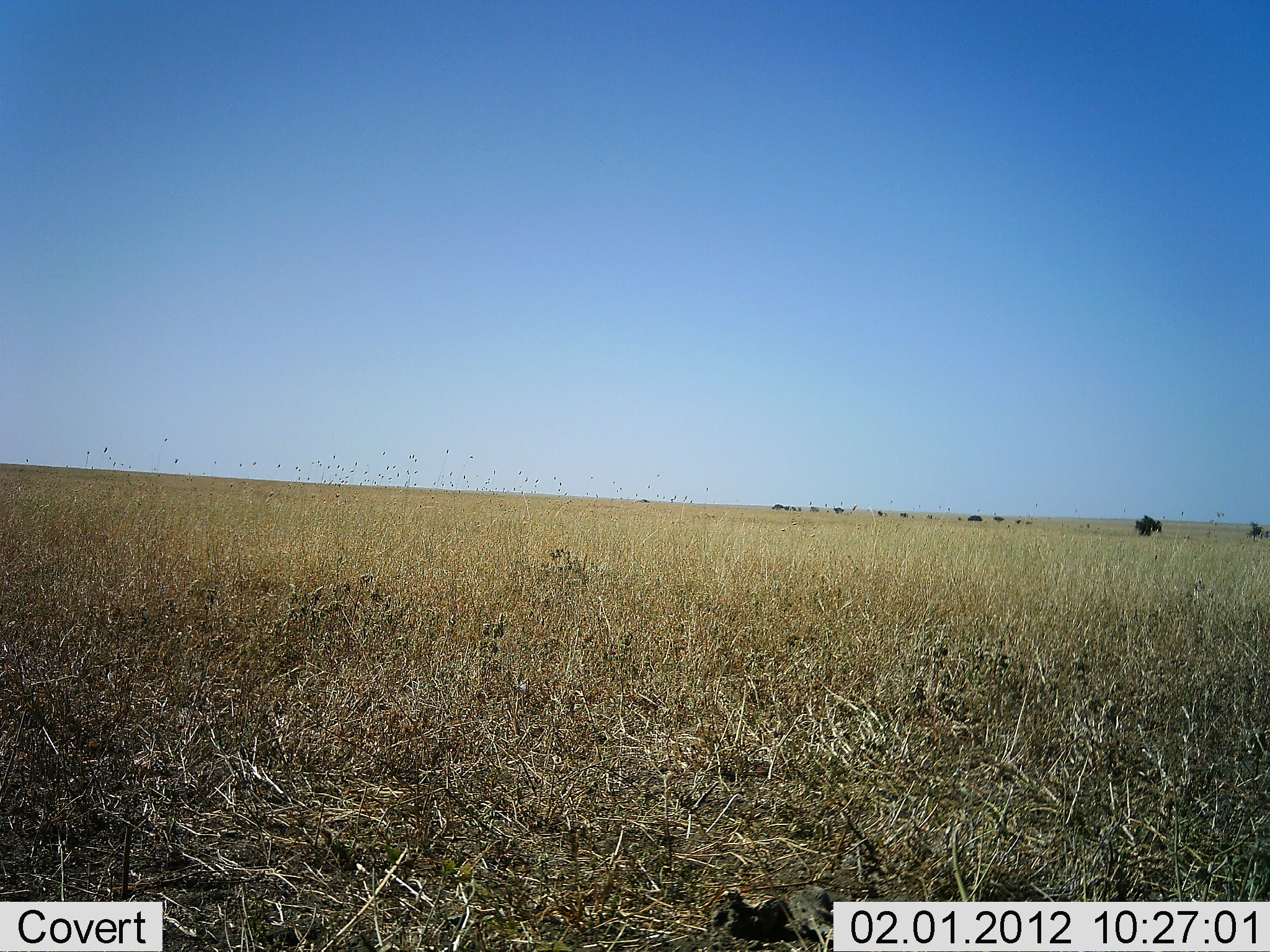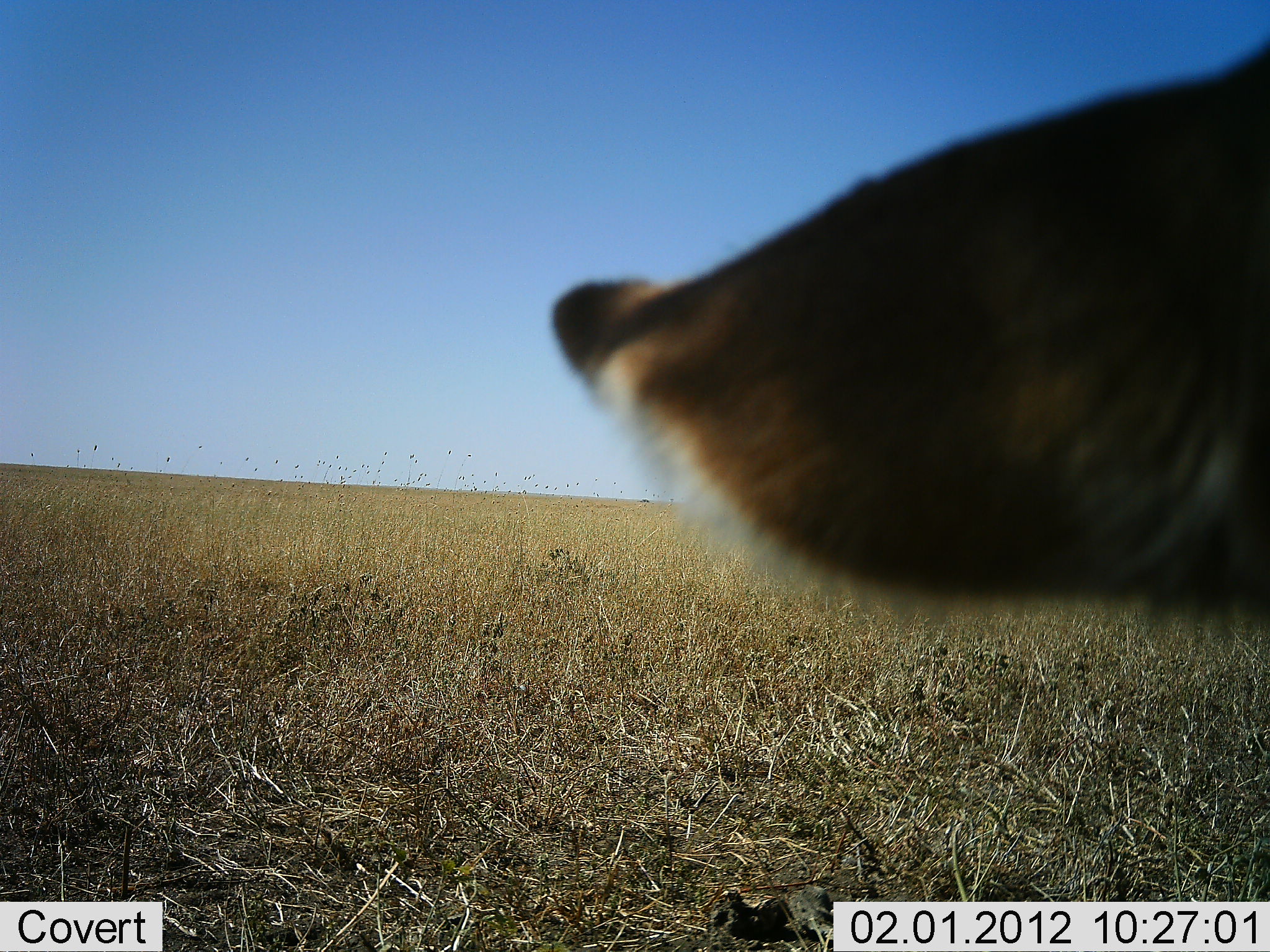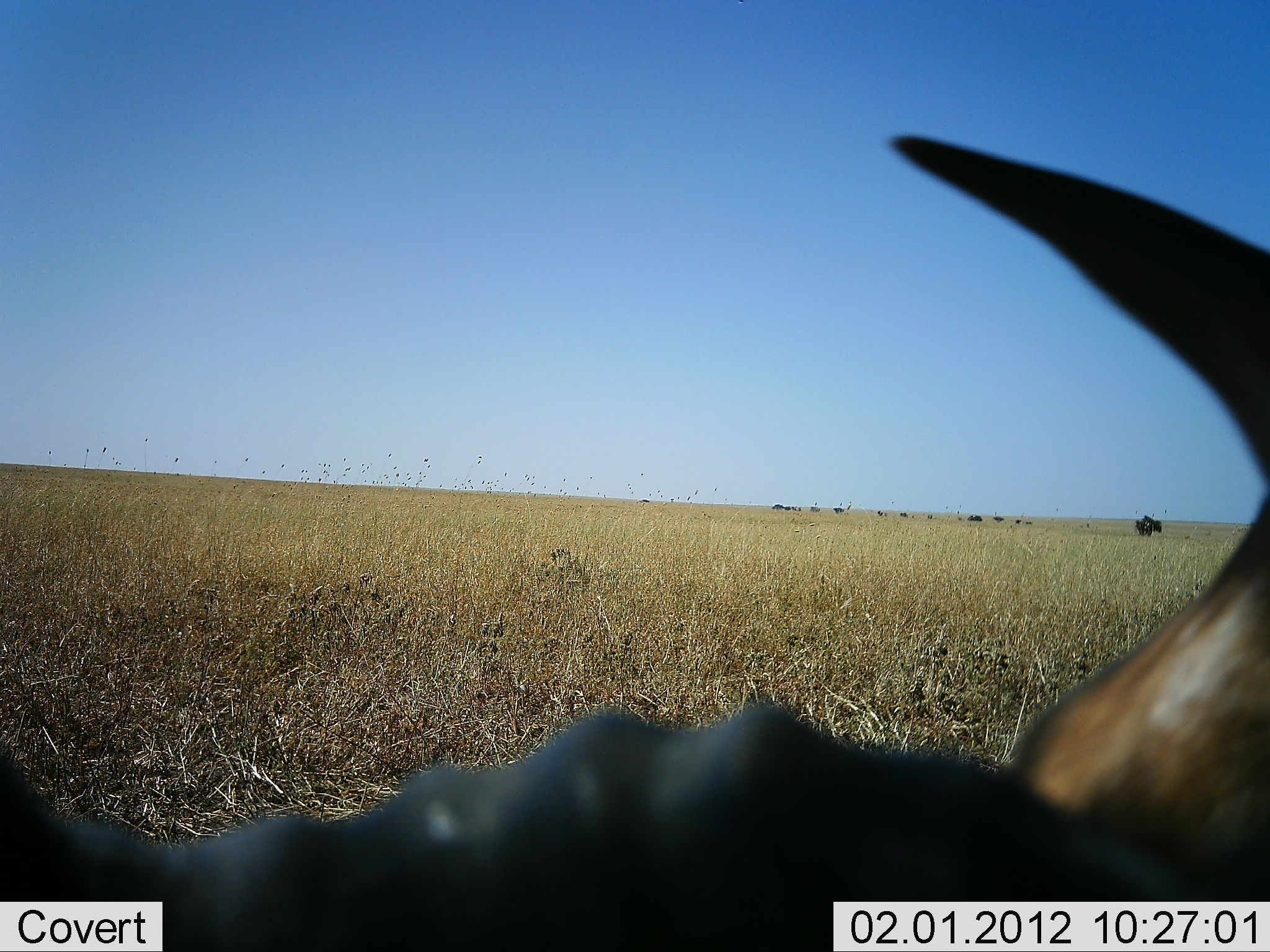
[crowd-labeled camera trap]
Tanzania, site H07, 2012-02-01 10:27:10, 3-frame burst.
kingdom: Animalia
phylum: Chordata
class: Mammalia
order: Artiodactyla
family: Bovidae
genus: Alcelaphus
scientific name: Alcelaphus buselaphus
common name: hartebeest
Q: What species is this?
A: Hartebeest (Alcelaphus buselaphus).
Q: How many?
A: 1.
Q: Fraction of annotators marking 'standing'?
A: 10%.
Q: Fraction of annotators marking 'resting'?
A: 90%.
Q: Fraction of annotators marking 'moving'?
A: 0%.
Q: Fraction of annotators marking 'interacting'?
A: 0%.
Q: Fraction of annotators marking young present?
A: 0%.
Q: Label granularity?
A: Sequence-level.